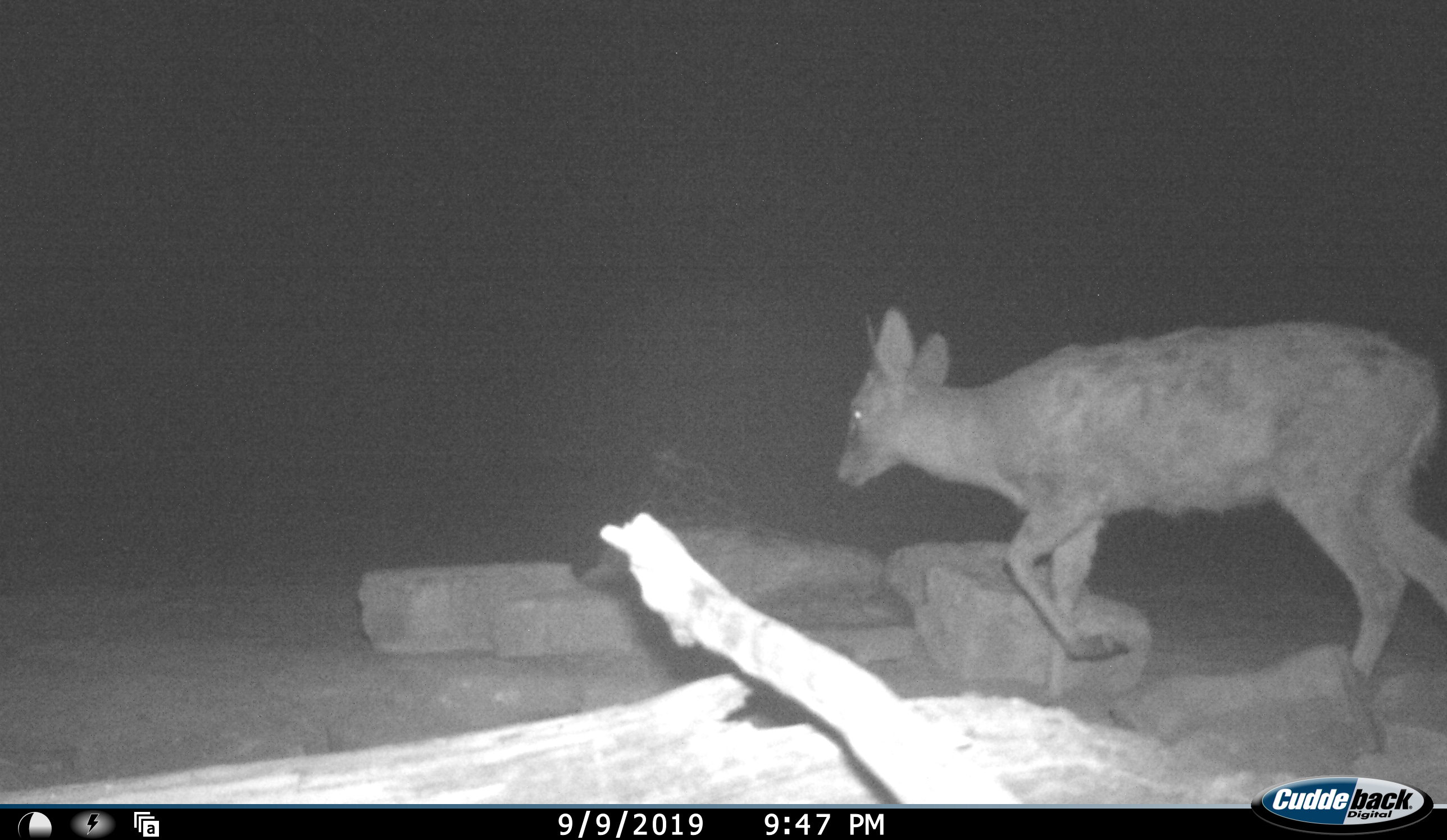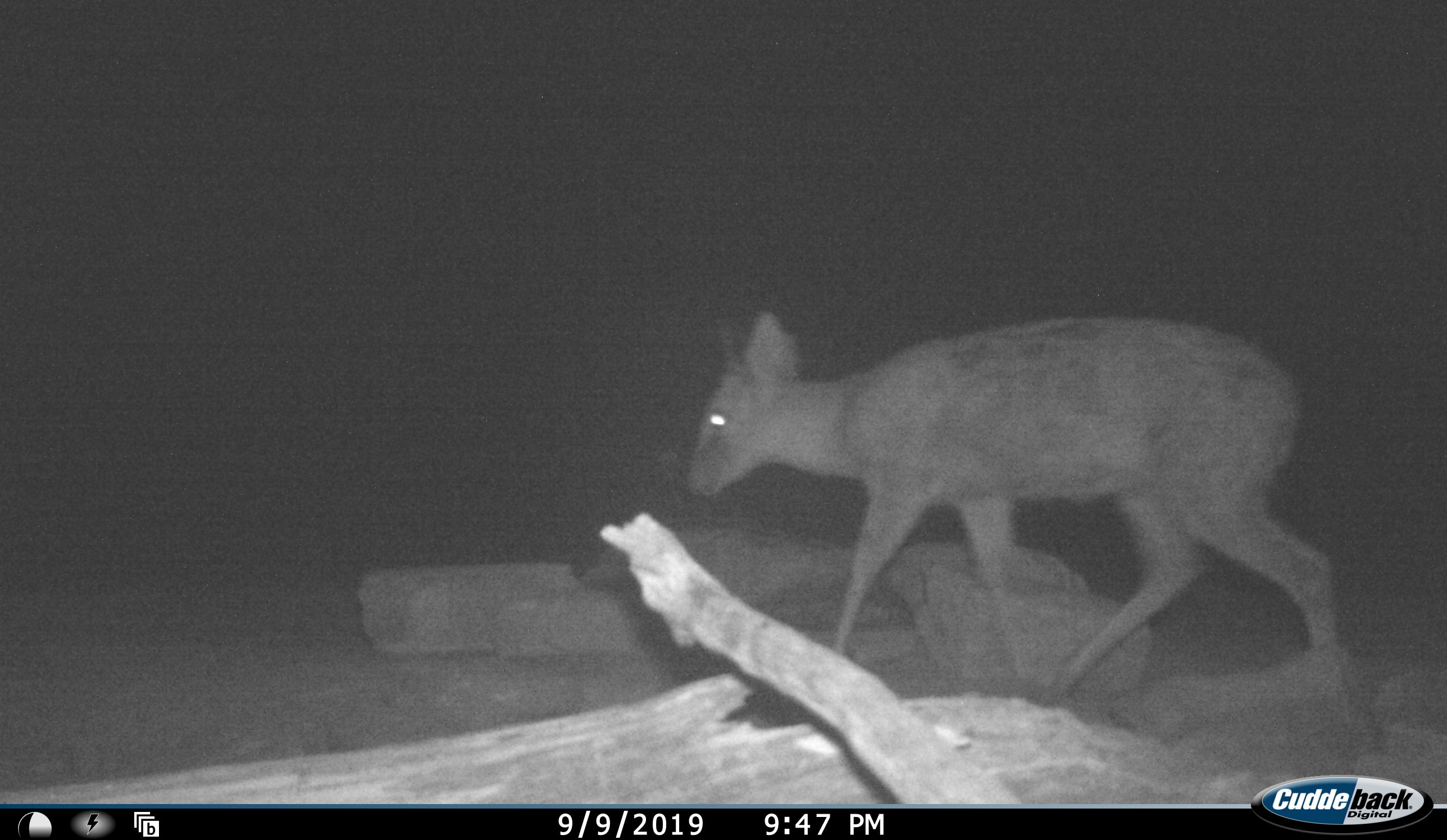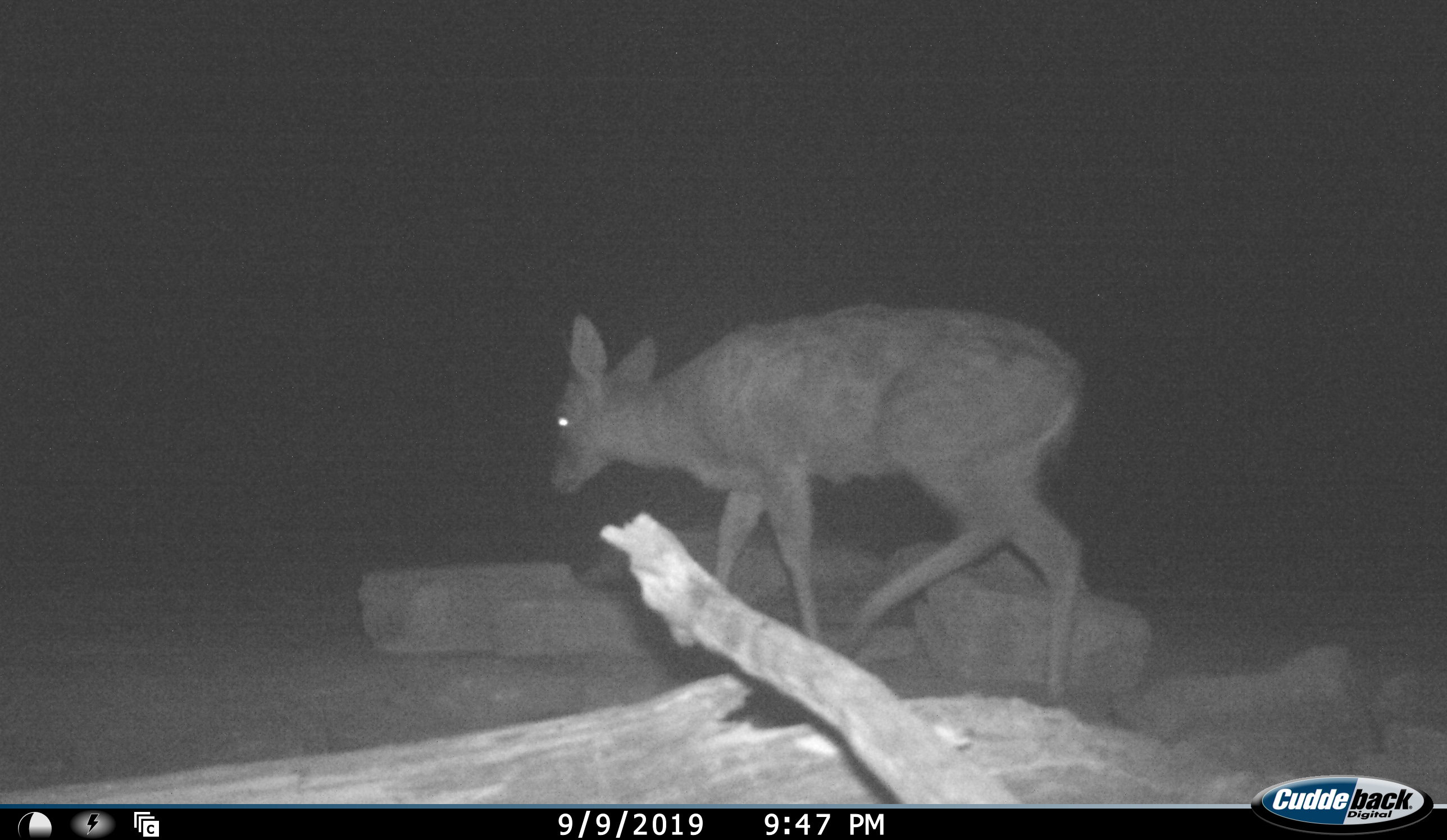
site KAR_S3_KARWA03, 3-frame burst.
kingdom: Animalia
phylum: Chordata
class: Mammalia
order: Artiodactyla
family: Bovidae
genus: Sylvicapra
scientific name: Sylvicapra grimmia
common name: common duiker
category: duikercommongrey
Duikercommongrey (common duiker) (Sylvicapra grimmia), count 1. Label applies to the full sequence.